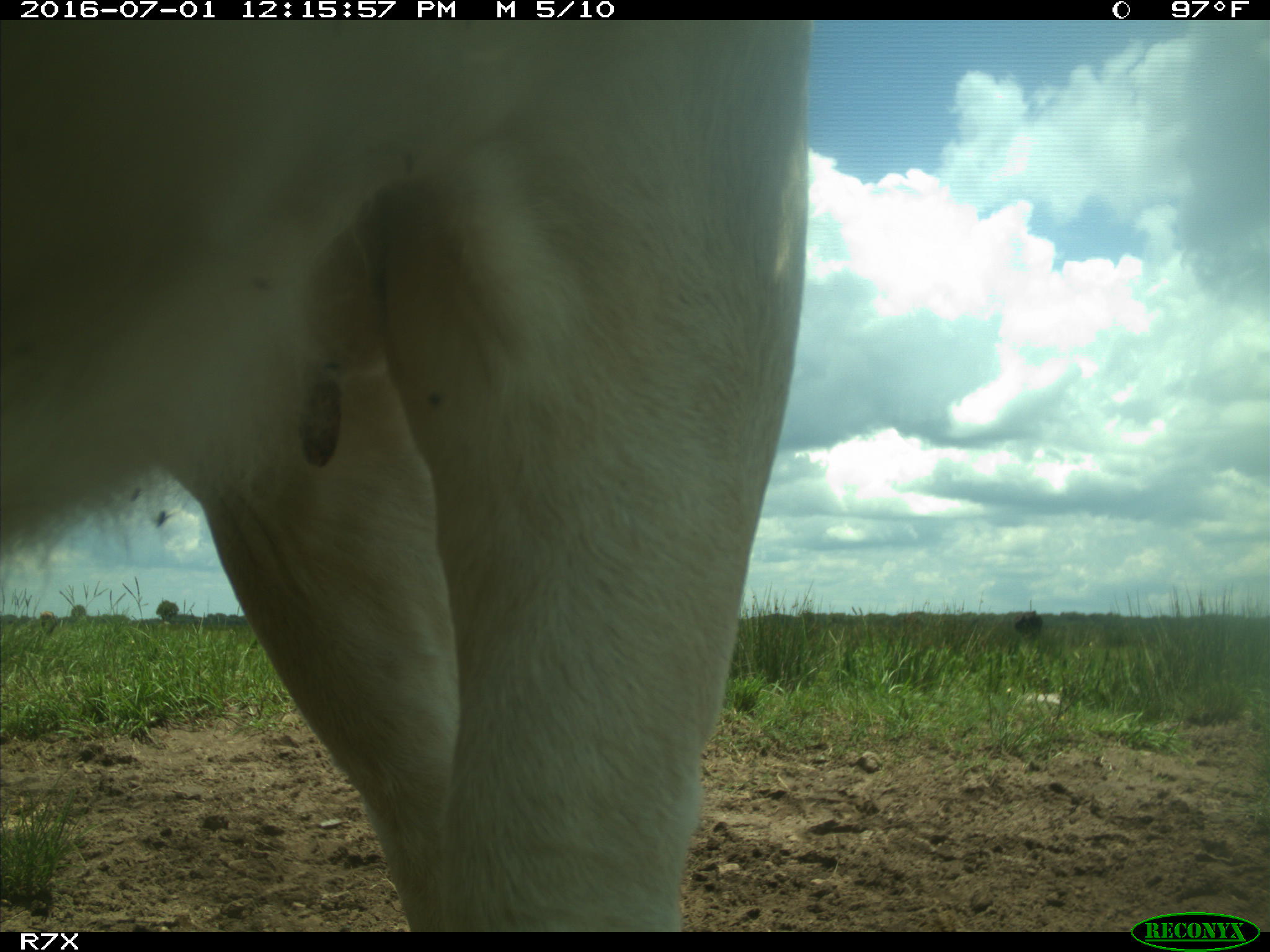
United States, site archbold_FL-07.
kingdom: Animalia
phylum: Chordata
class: Mammalia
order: Artiodactyla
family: Bovidae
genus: Bos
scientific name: Bos taurus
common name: domestic cow